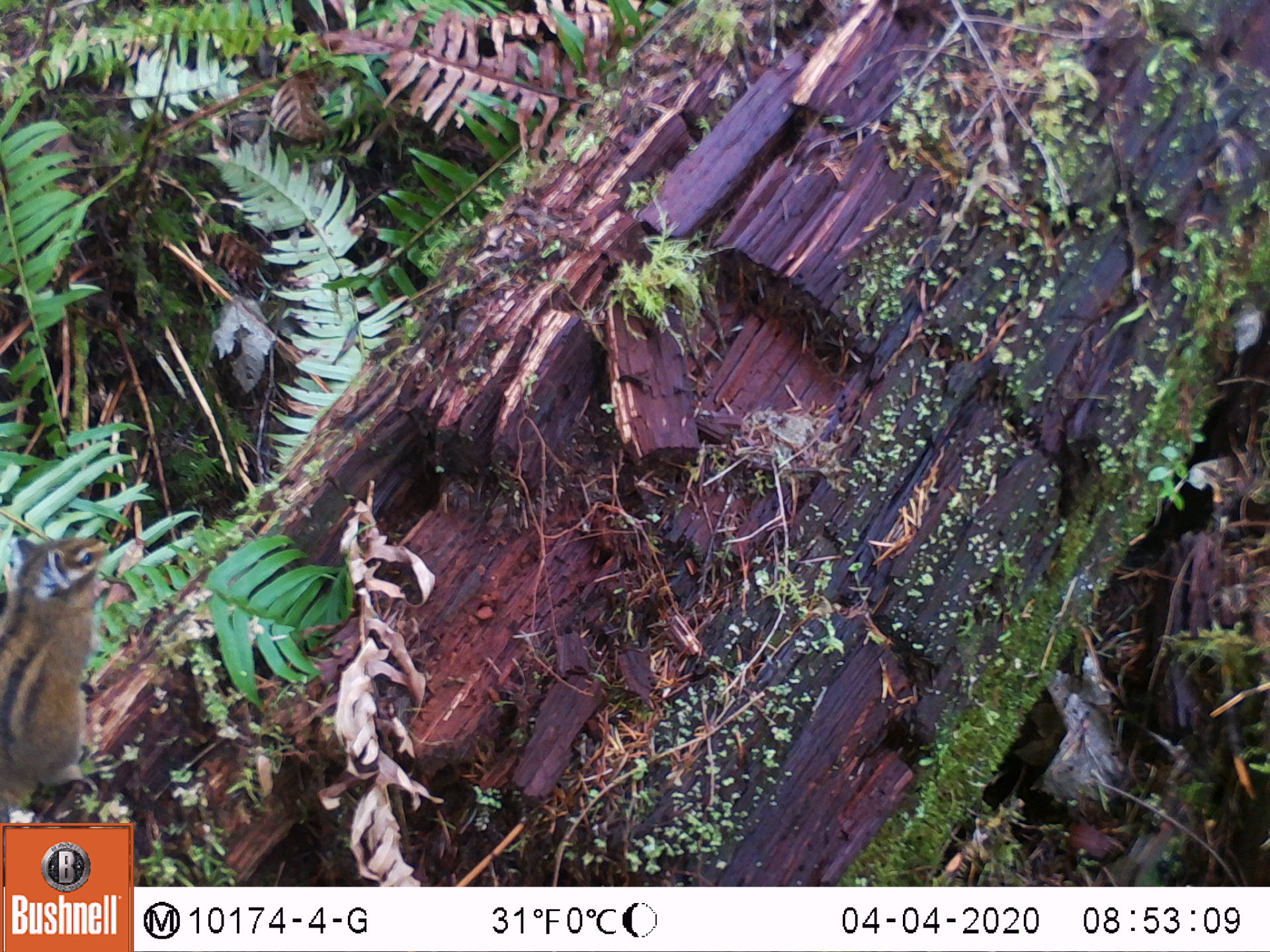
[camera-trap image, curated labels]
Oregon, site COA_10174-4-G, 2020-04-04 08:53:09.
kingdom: Animalia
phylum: Chordata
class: Mammalia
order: Rodentia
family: Sciuridae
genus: Neotamias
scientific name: Neotamias townsendii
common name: townsend's chipmunk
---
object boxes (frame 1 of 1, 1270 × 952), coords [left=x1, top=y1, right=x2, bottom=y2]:
townsend's chipmunk: [left=0, top=518, right=120, bottom=814]